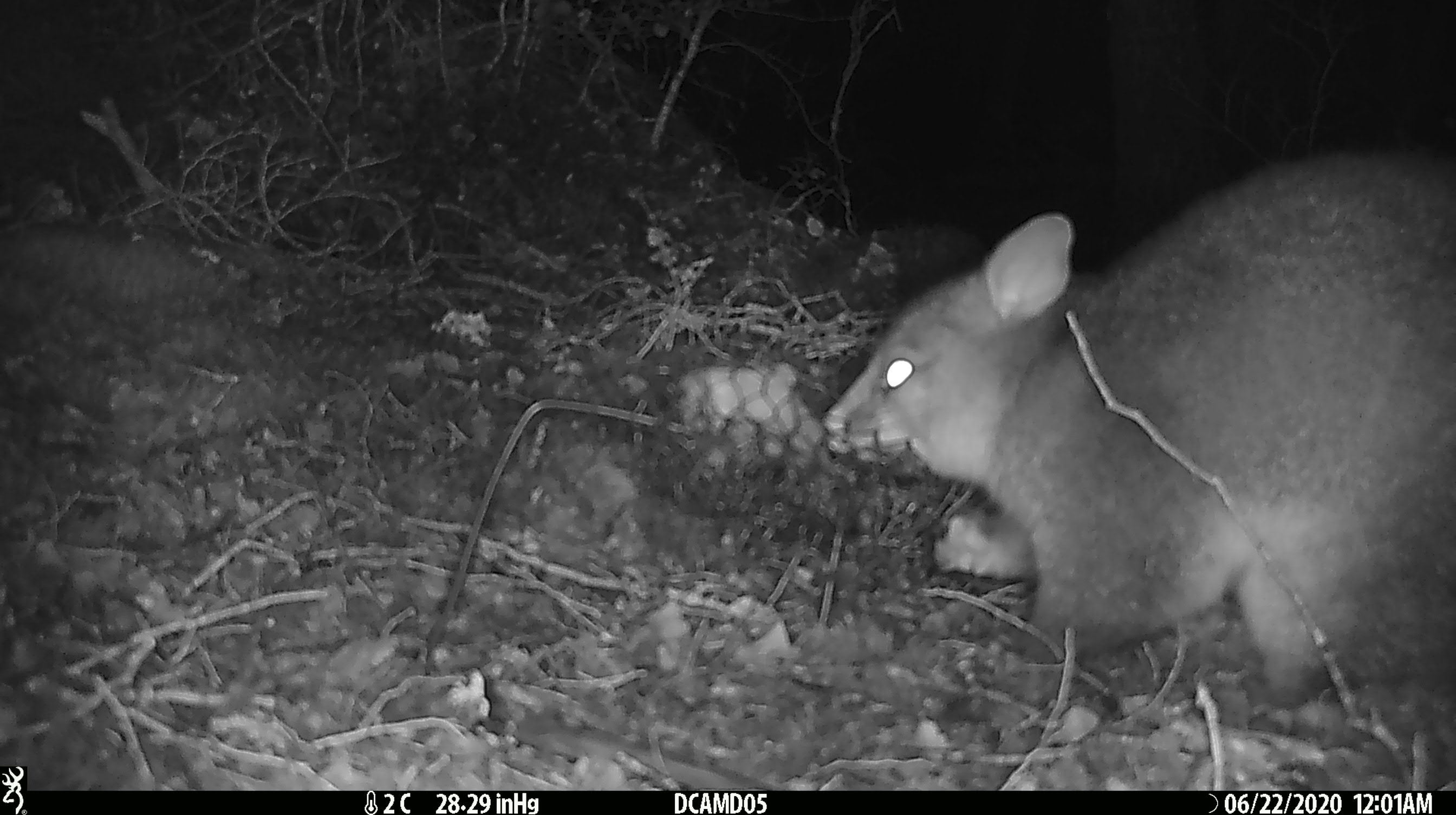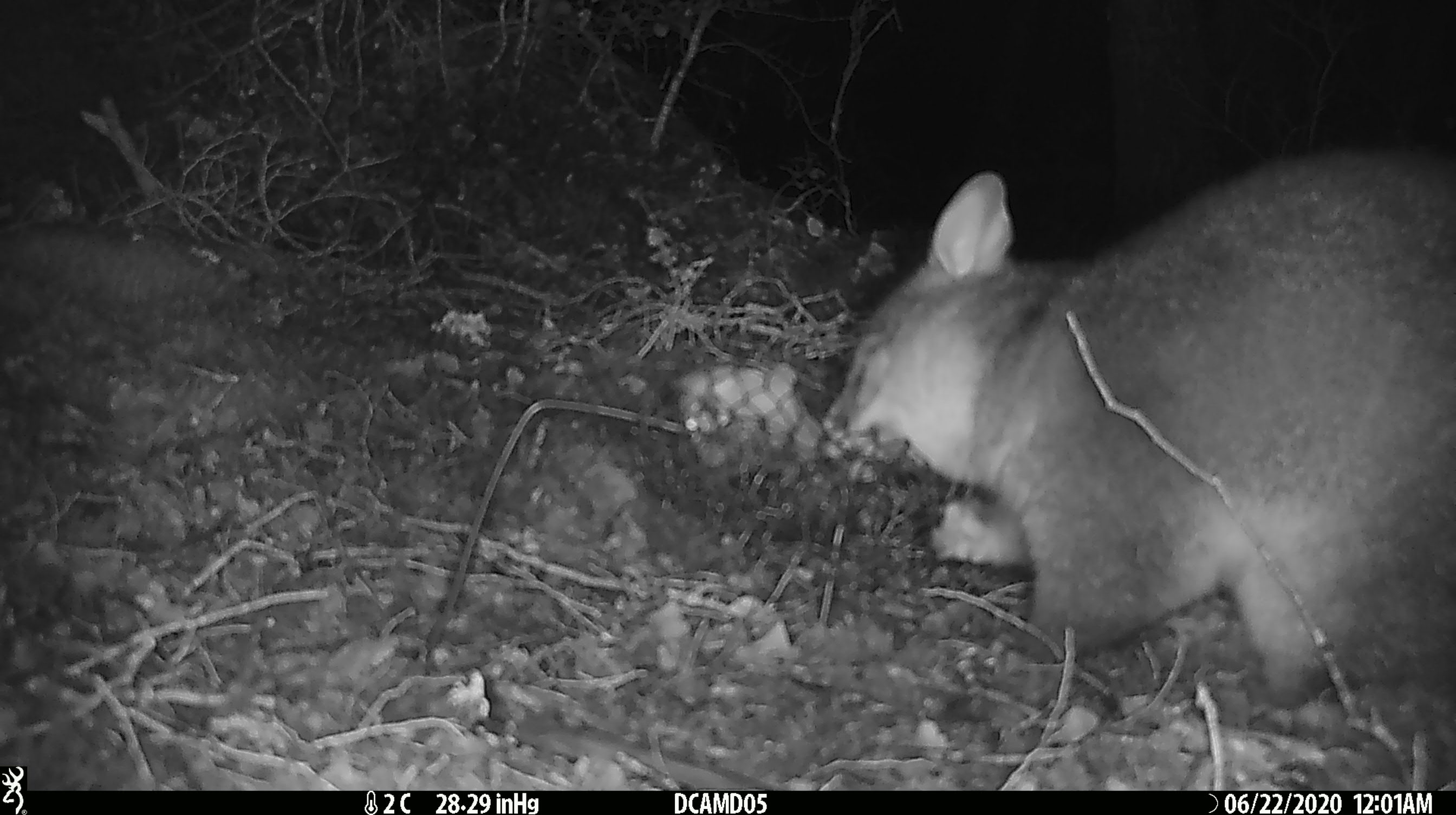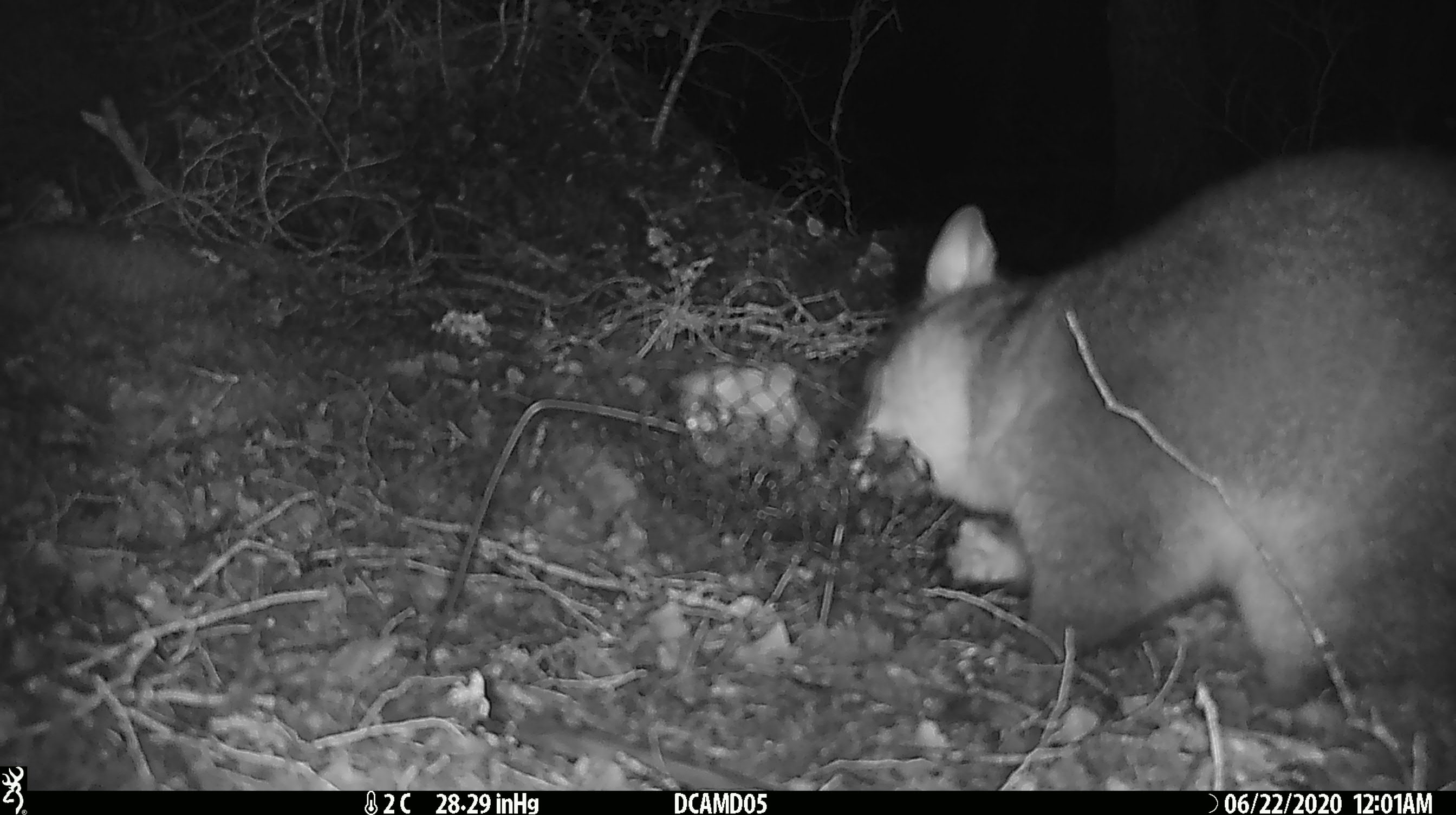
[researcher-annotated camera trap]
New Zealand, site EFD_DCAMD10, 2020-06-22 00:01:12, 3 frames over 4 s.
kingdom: Animalia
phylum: Chordata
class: Mammalia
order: Diprotodontia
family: Phalangeridae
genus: Trichosurus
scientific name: Trichosurus vulpecula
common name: common brushtail possum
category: possum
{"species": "possum (common brushtail possum) (Trichosurus vulpecula)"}